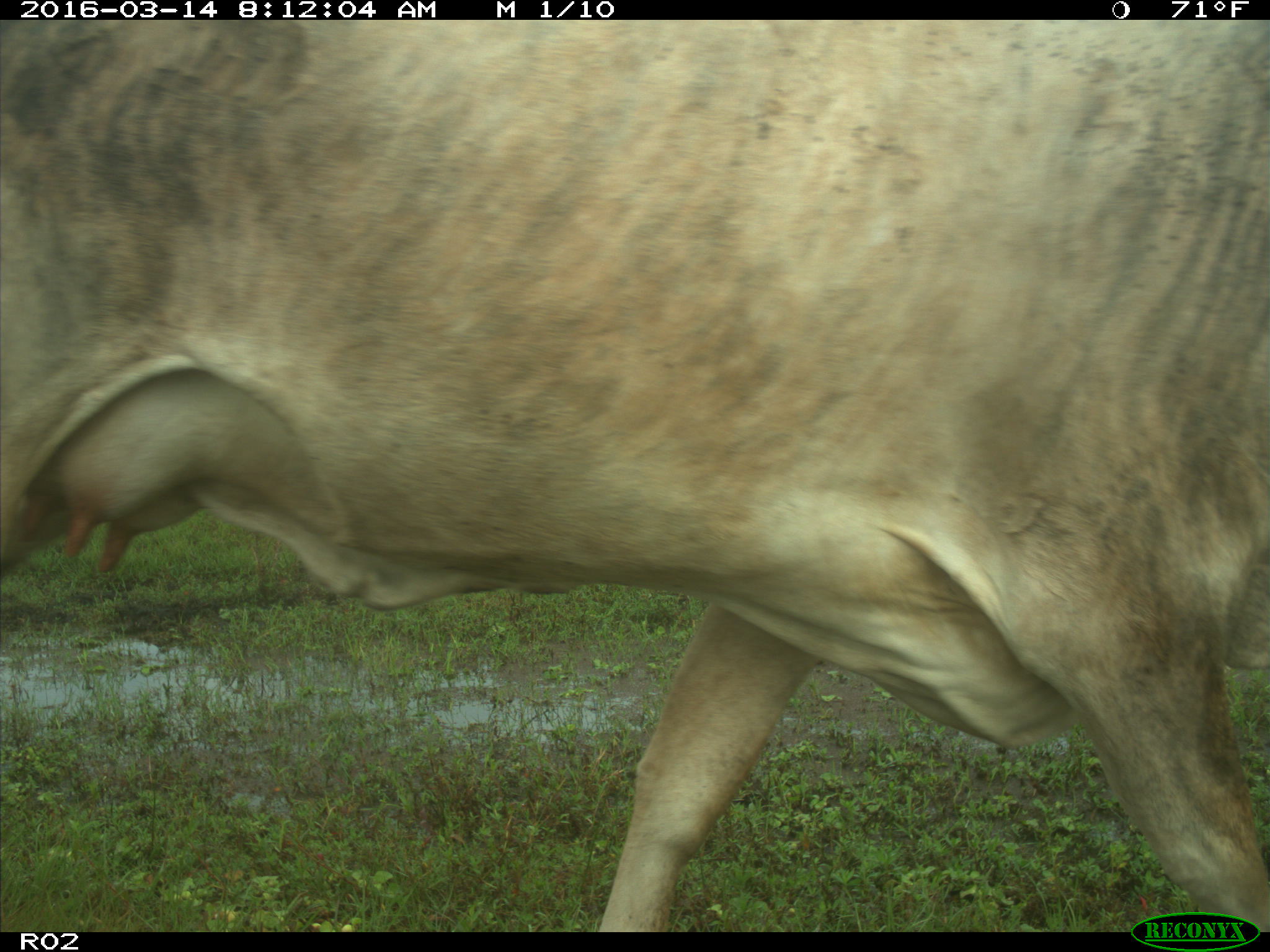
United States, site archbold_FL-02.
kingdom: Animalia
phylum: Chordata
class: Mammalia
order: Artiodactyla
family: Bovidae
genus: Bos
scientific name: Bos taurus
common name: domestic cow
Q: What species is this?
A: Bos taurus (domestic cow).